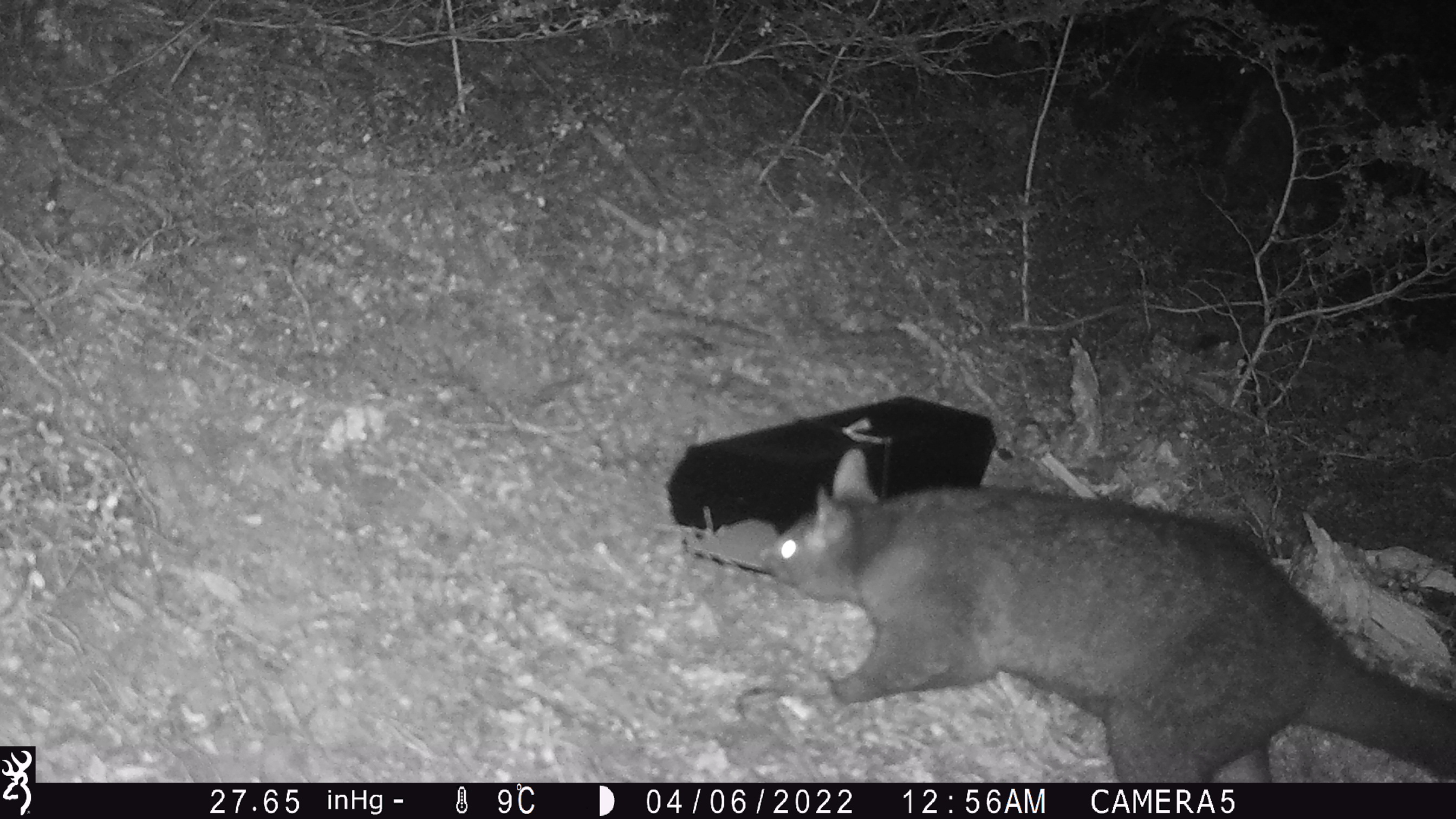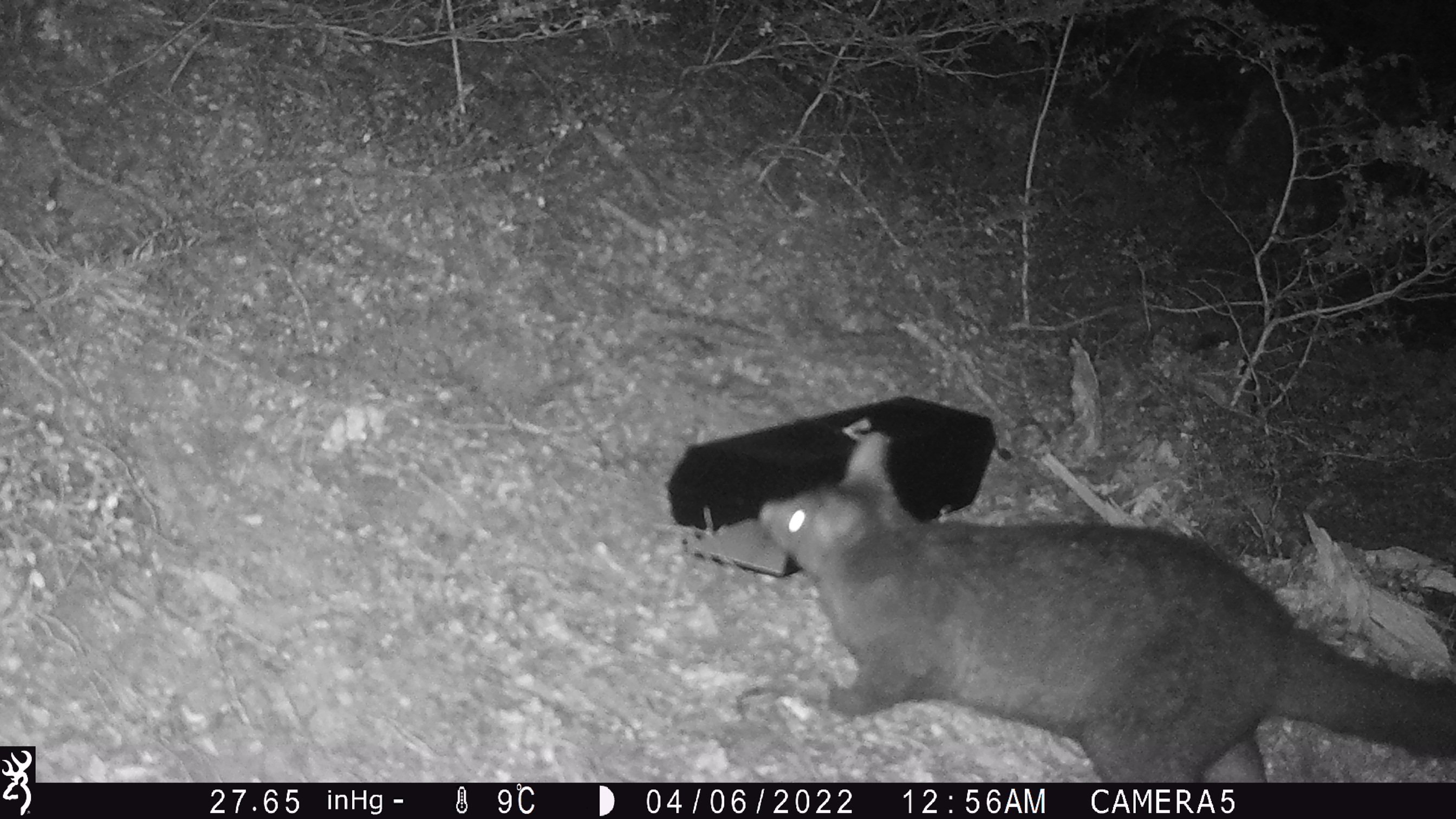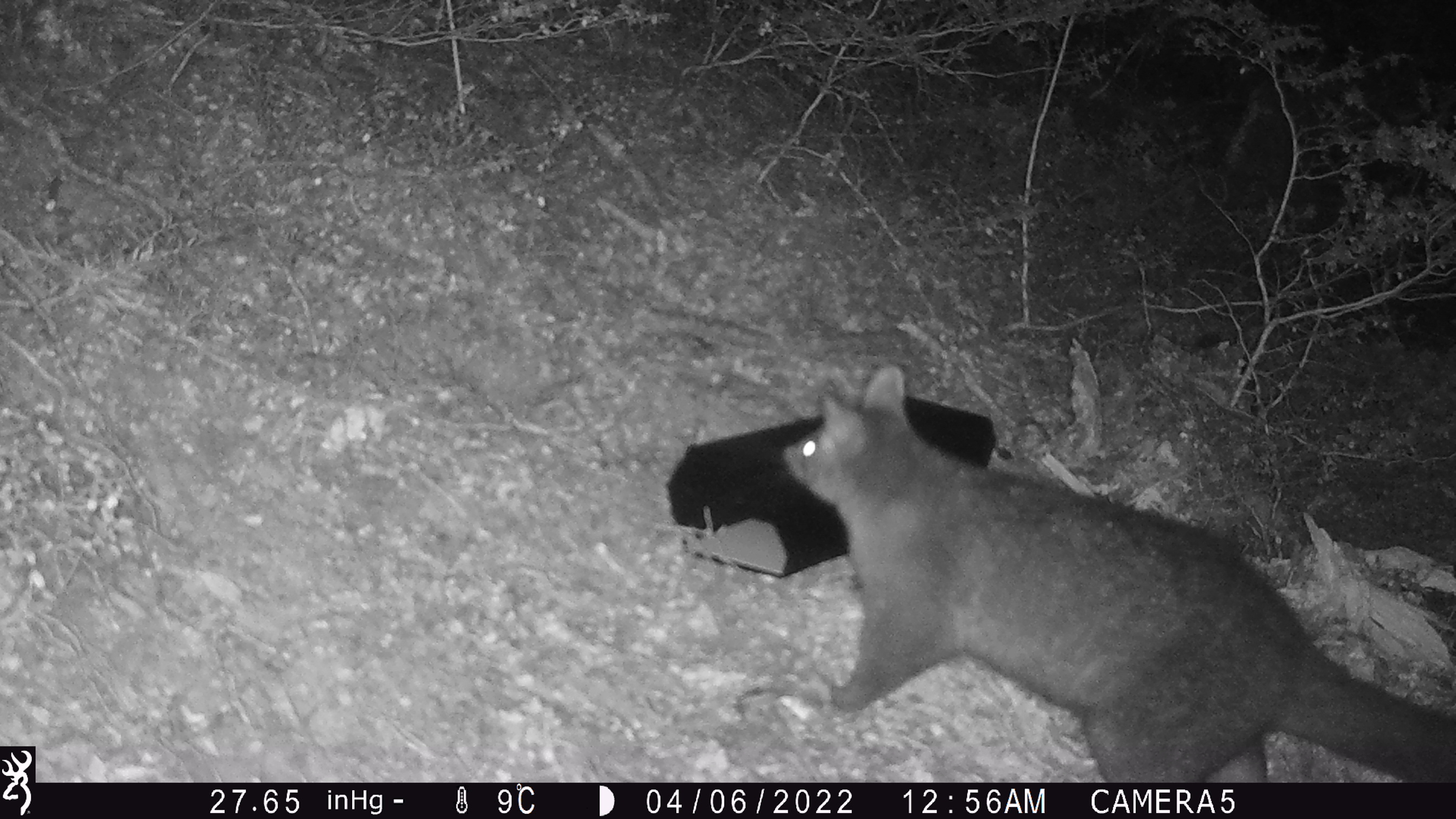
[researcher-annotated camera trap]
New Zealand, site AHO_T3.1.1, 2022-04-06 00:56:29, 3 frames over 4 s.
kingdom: Animalia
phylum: Chordata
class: Mammalia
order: Diprotodontia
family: Phalangeridae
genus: Trichosurus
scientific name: Trichosurus vulpecula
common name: common brushtail possum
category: possum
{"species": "possum (common brushtail possum) (Trichosurus vulpecula)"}